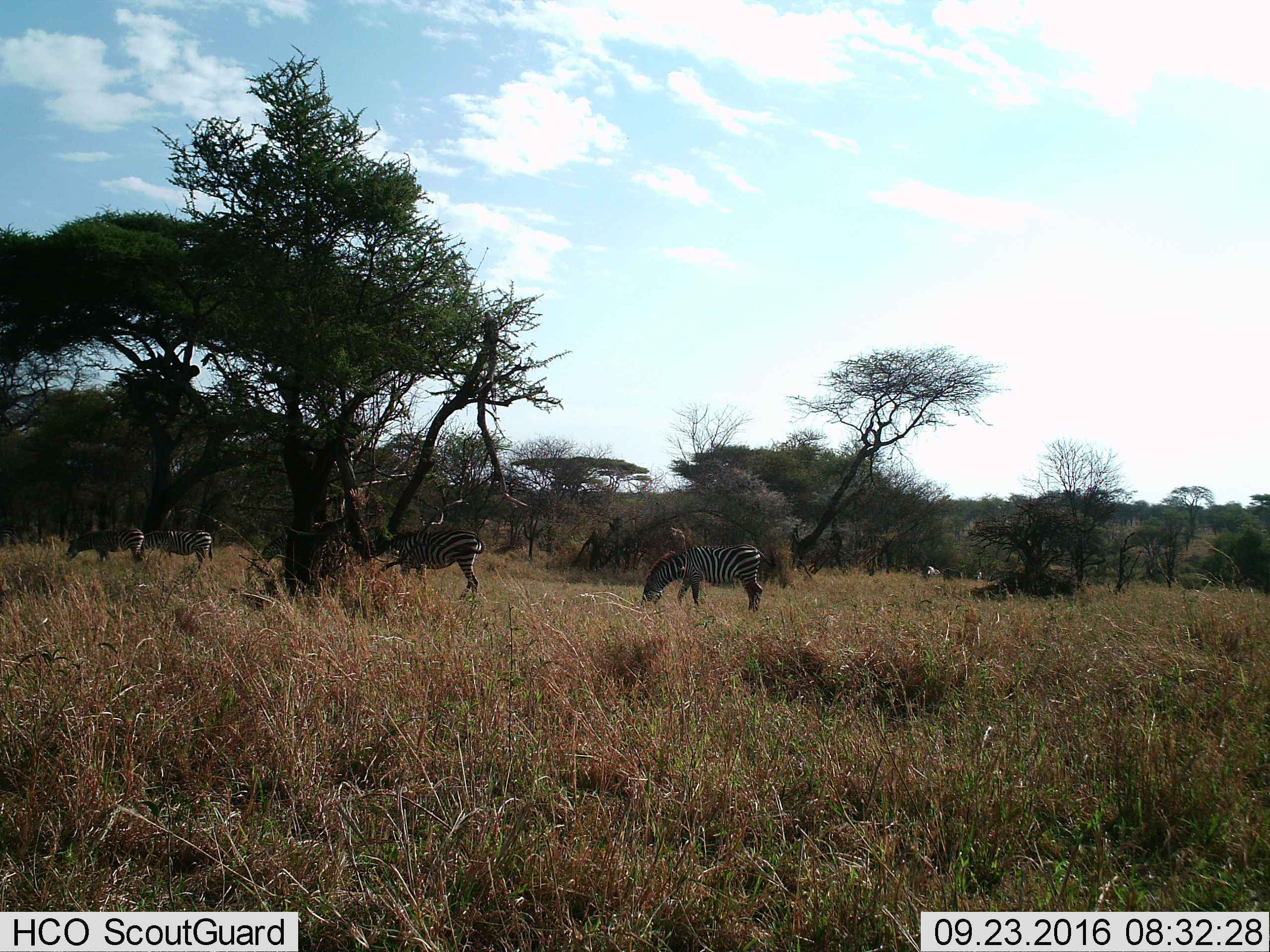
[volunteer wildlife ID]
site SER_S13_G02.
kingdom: Animalia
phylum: Chordata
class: Mammalia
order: Perissodactyla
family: Equidae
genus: Equus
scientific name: Equus quagga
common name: plains zebra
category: zebraplains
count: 5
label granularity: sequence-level